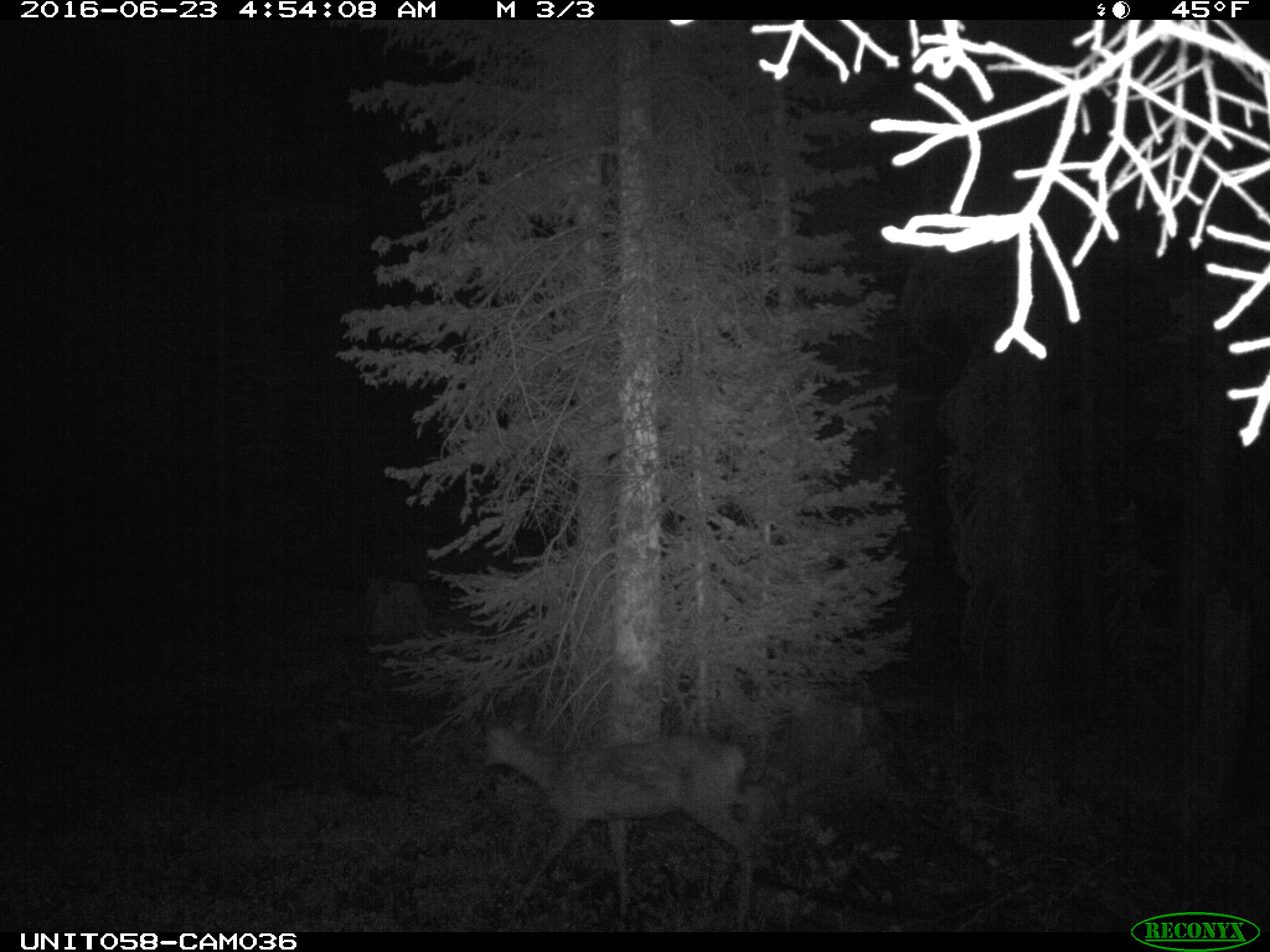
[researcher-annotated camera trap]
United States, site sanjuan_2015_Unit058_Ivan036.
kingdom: Animalia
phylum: Chordata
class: Mammalia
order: Artiodactyla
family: Cervidae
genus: Odocoileus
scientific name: Odocoileus hemionus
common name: mule deer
Odocoileus hemionus (mule deer).